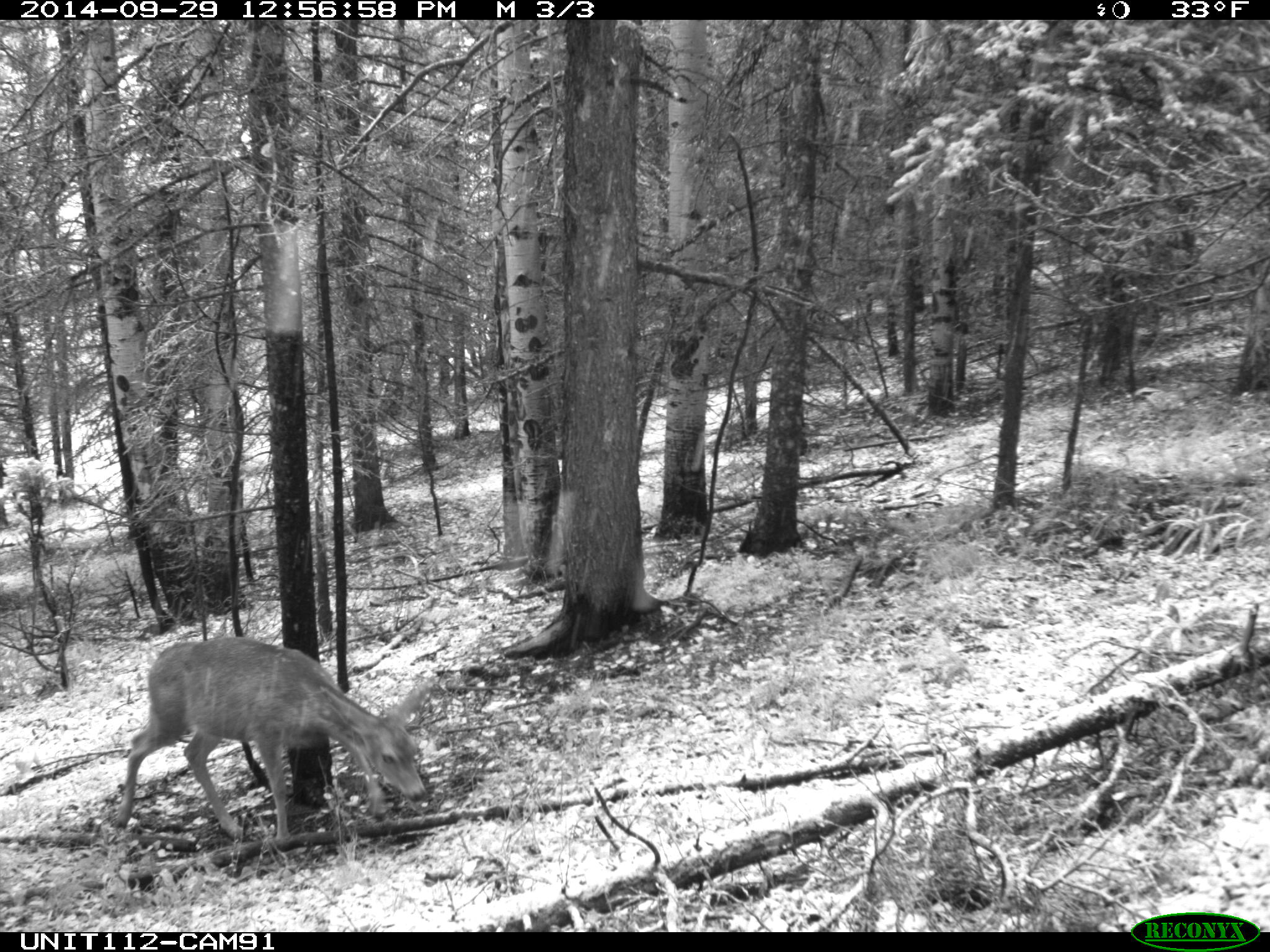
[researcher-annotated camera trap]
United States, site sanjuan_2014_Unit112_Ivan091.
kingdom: Animalia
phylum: Chordata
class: Mammalia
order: Artiodactyla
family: Cervidae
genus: Odocoileus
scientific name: Odocoileus hemionus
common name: mule deer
Odocoileus hemionus (mule deer).